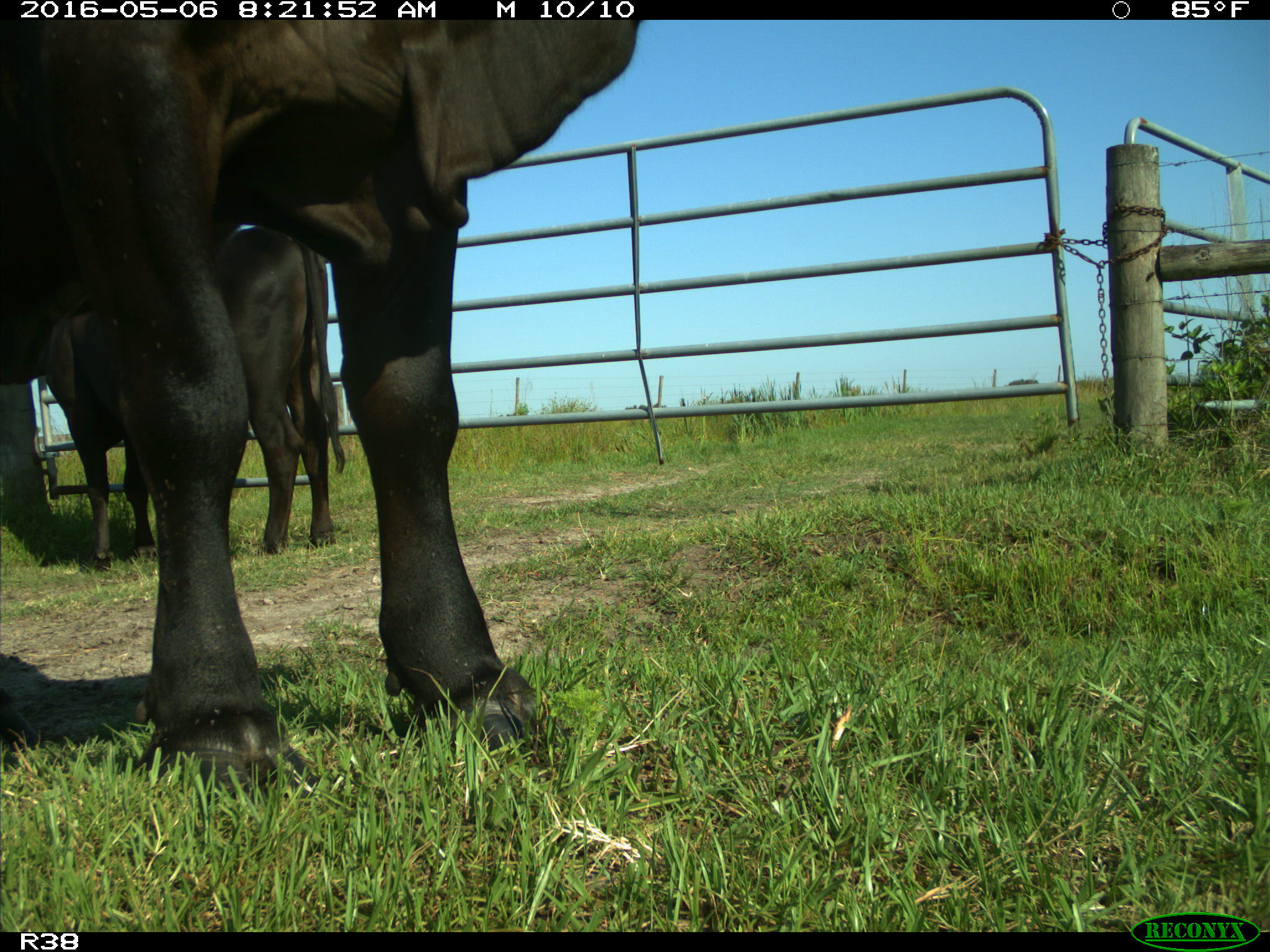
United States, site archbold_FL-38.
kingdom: Animalia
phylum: Chordata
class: Mammalia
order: Artiodactyla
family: Bovidae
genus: Bos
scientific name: Bos taurus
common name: domestic cow